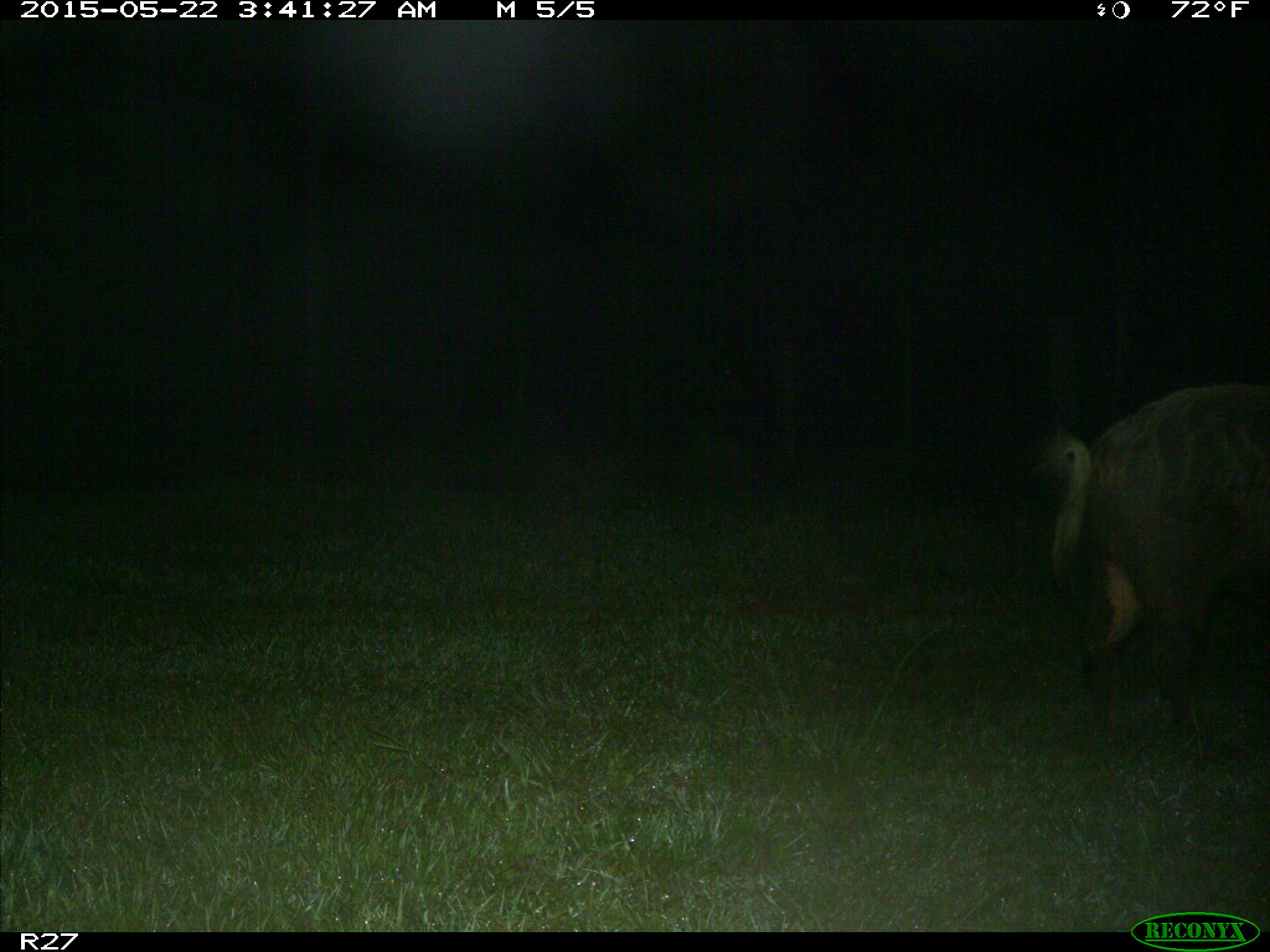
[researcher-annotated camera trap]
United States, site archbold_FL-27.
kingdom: Animalia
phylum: Chordata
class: Mammalia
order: Artiodactyla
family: Suidae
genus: Sus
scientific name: Sus scrofa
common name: wild boar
Sus scrofa (wild boar).